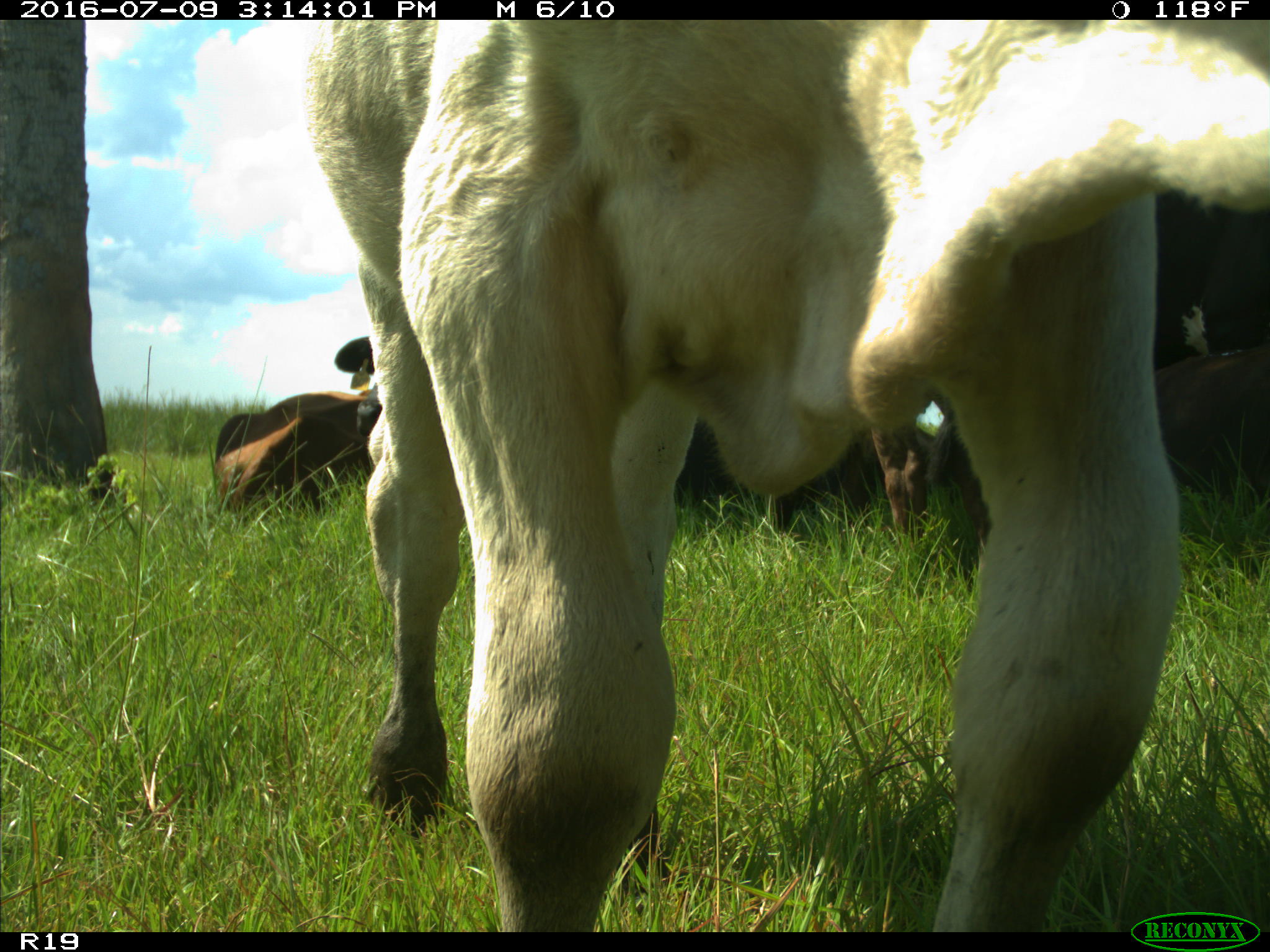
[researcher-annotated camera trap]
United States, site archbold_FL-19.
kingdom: Animalia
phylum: Chordata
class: Mammalia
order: Artiodactyla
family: Bovidae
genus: Bos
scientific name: Bos taurus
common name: domestic cow